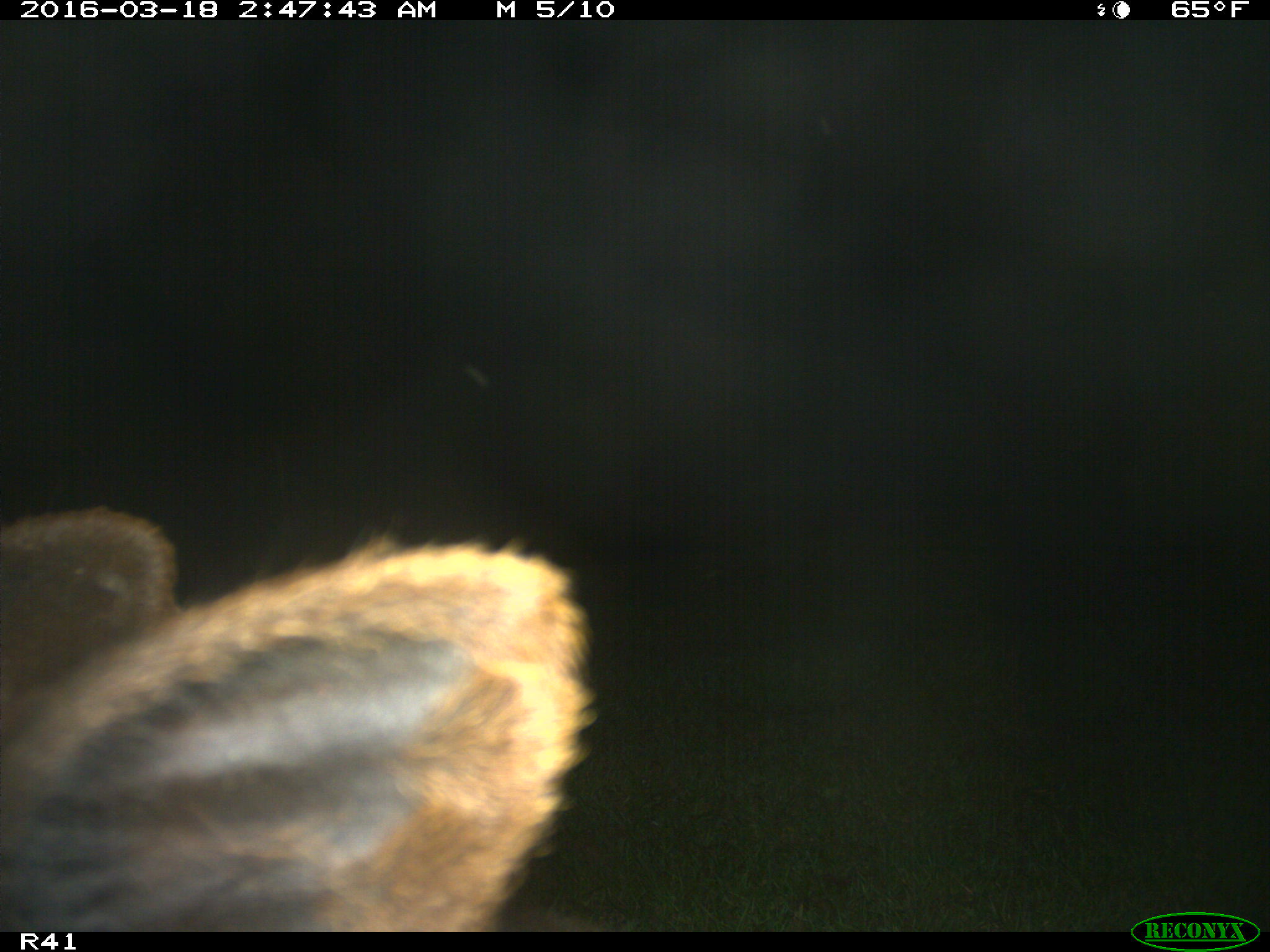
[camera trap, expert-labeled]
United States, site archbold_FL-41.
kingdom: Animalia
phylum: Chordata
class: Mammalia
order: Artiodactyla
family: Bovidae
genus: Bos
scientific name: Bos taurus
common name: domestic cow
Bos taurus (domestic cow).